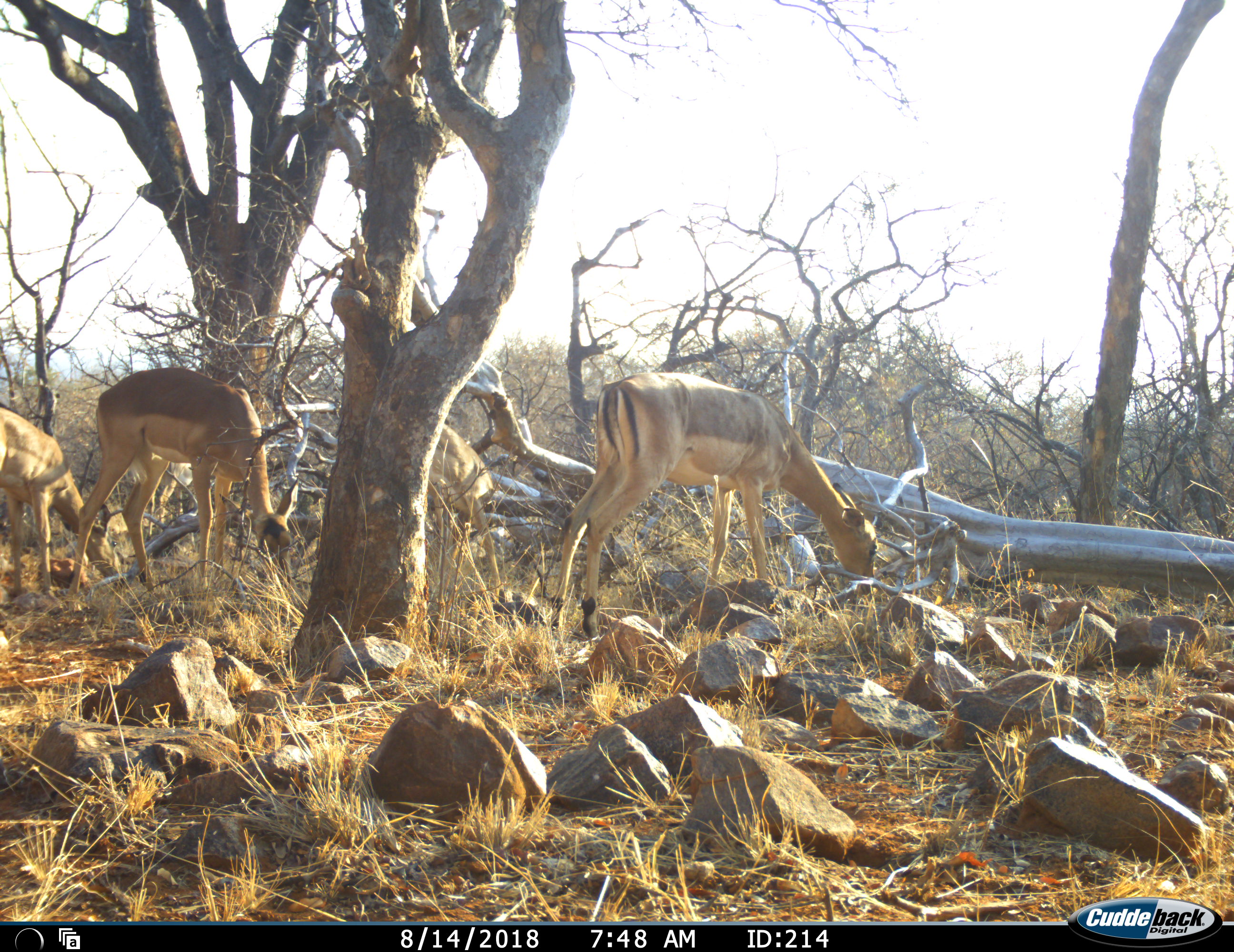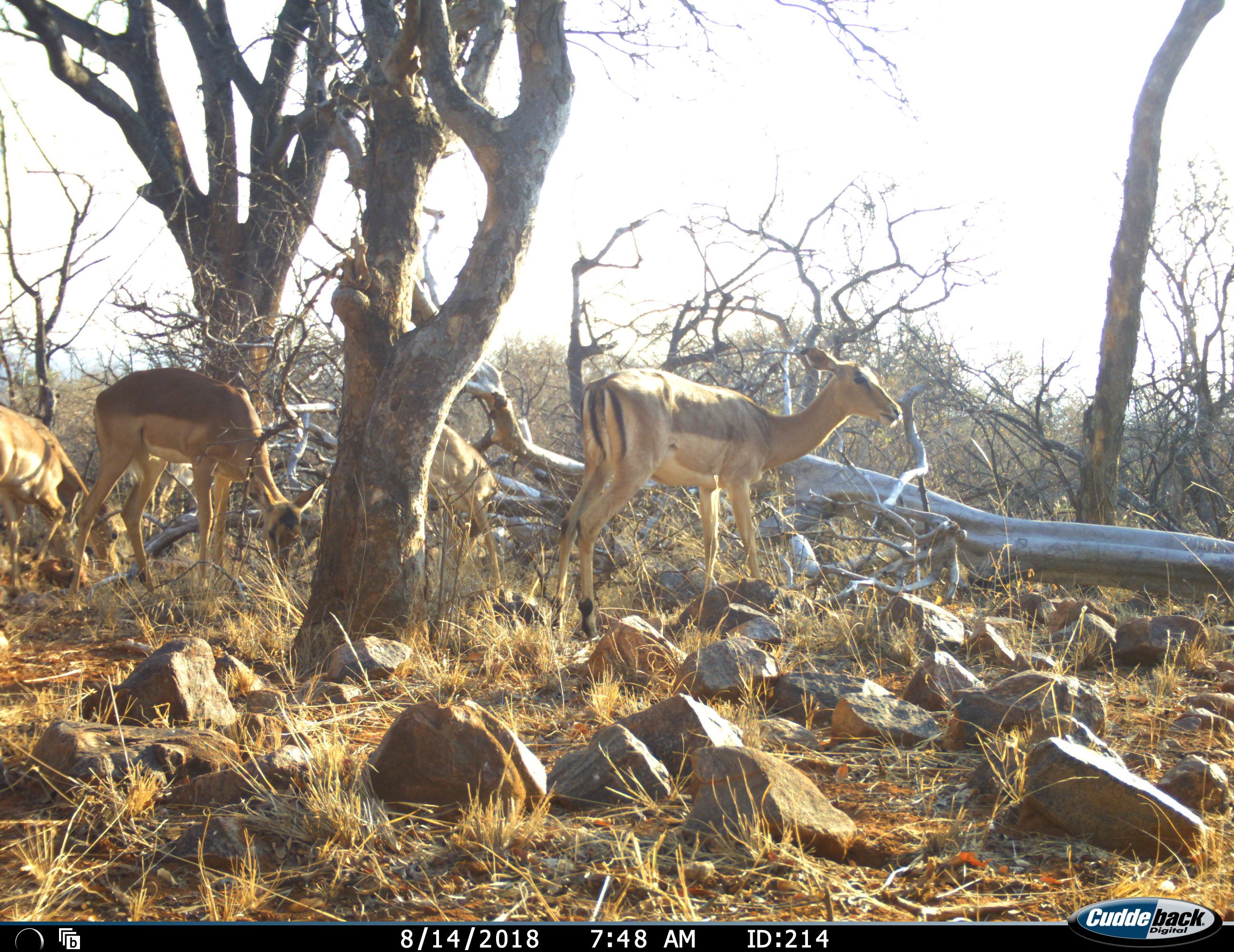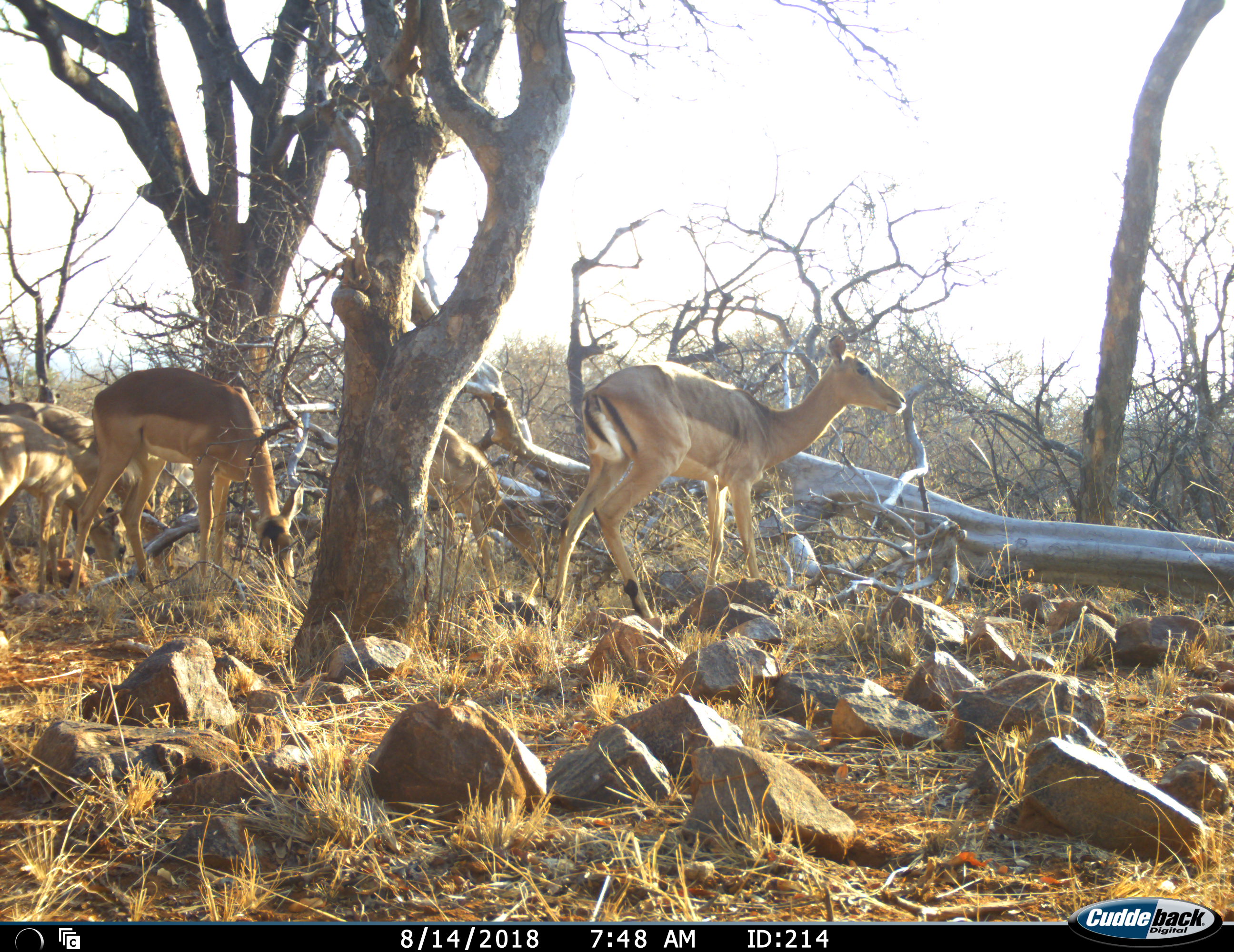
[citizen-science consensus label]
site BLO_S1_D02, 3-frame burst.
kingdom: Animalia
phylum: Chordata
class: Mammalia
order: Artiodactyla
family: Bovidae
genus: Aepyceros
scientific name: Aepyceros melampus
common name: impala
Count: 5.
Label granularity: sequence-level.